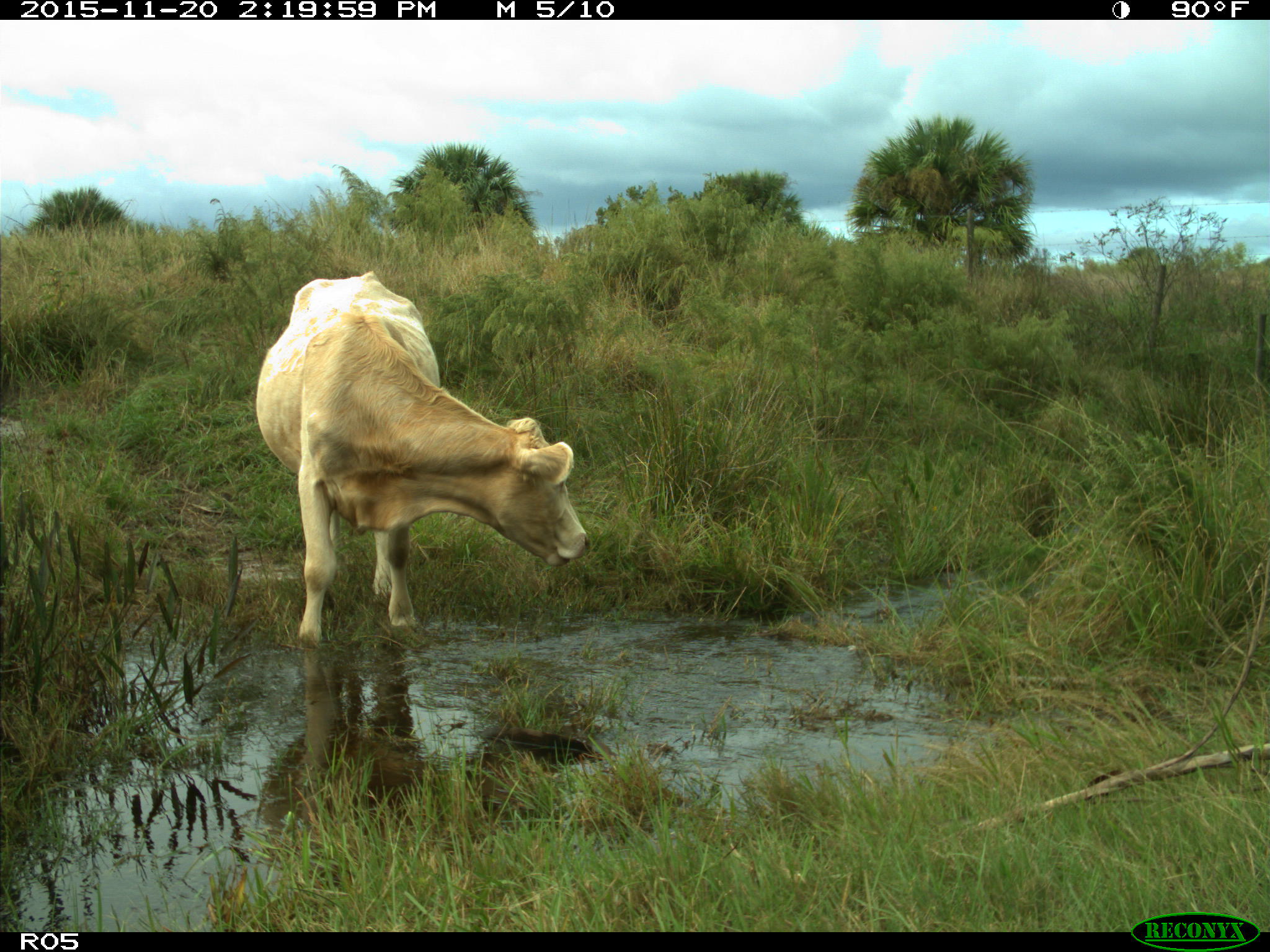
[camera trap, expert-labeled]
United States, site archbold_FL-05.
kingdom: Animalia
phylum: Chordata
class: Mammalia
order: Artiodactyla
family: Bovidae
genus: Bos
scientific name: Bos taurus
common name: domestic cow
Bos taurus (domestic cow).